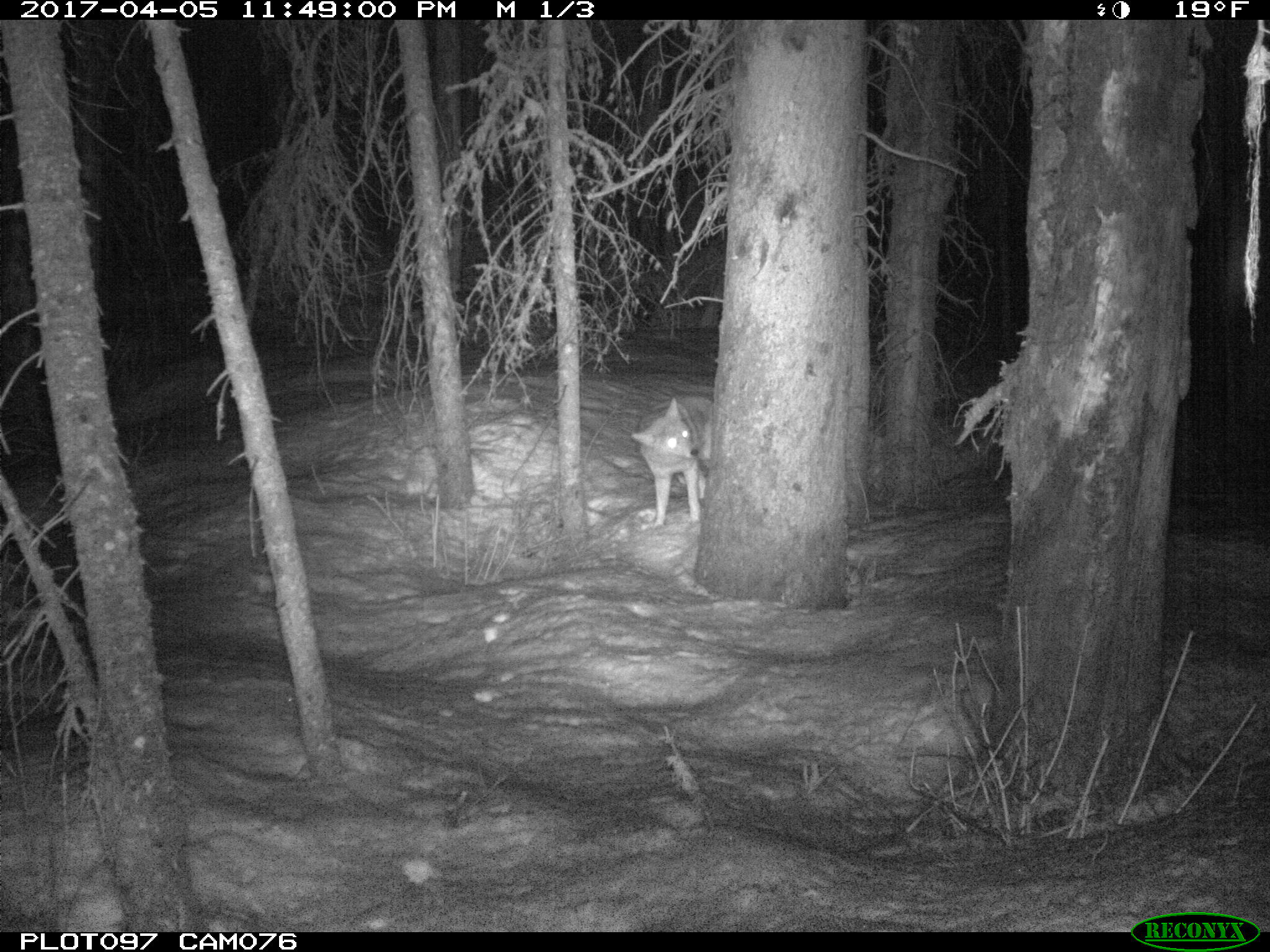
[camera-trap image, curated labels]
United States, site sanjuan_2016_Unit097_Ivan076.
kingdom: Animalia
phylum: Chordata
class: Mammalia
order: Carnivora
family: Canidae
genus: Canis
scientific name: Canis latrans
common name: coyote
Canis latrans (coyote).